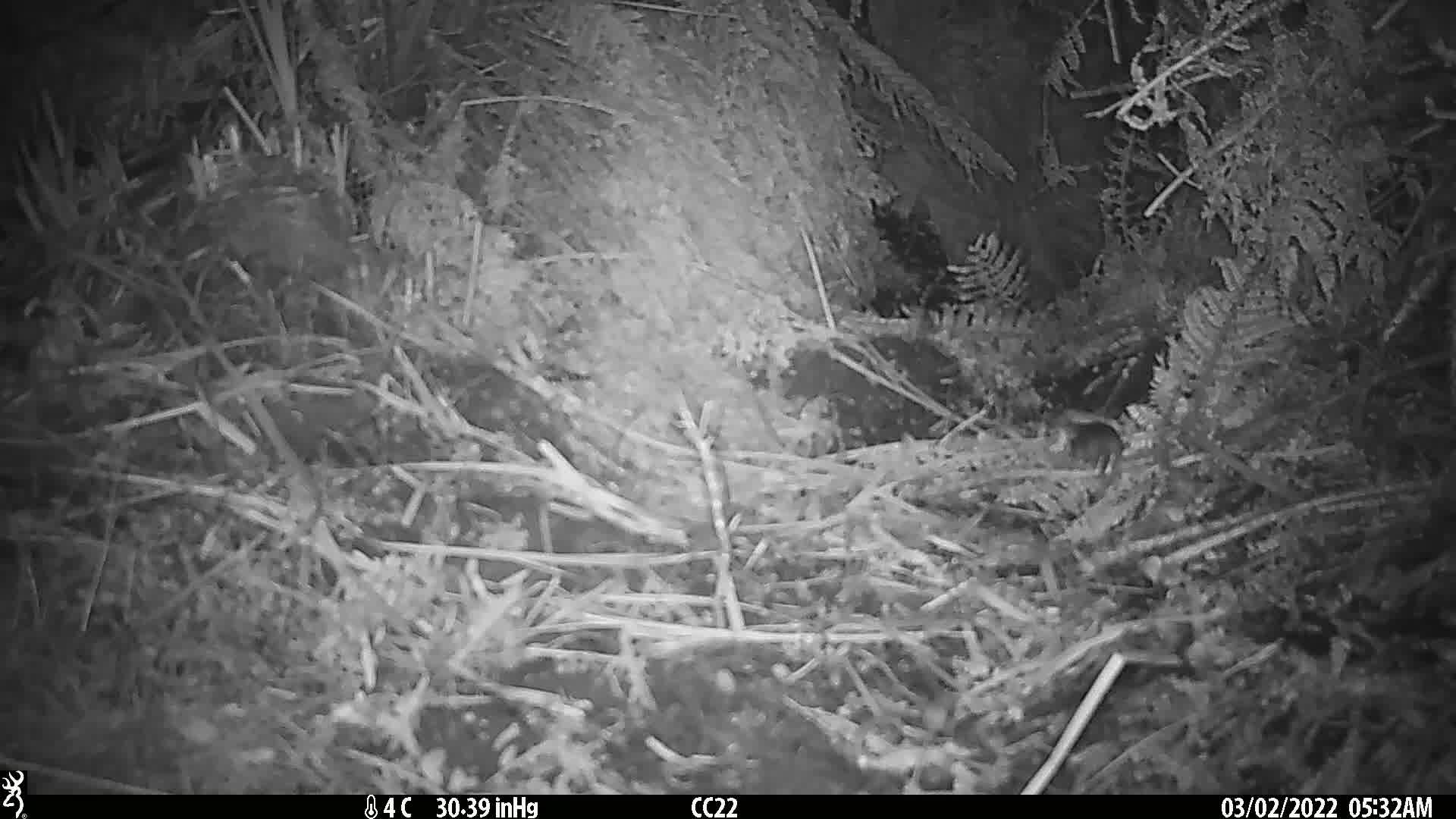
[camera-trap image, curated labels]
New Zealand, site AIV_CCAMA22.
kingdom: Animalia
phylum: Chordata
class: Mammalia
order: Rodentia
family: Muridae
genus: Mus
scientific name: Mus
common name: mouse